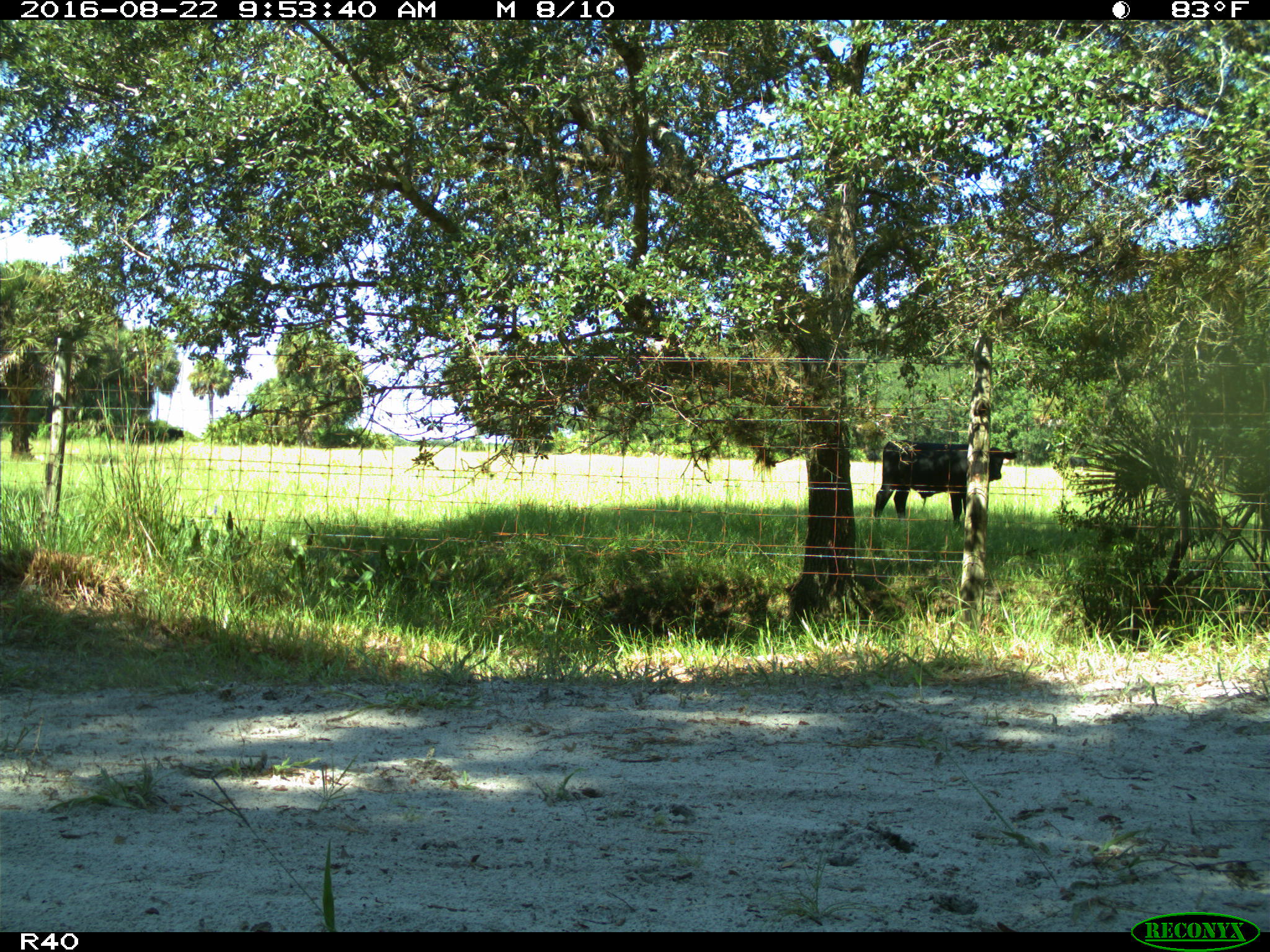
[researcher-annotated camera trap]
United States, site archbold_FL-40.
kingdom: Animalia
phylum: Chordata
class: Mammalia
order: Artiodactyla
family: Bovidae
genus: Bos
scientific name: Bos taurus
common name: domestic cow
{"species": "Bos taurus (domestic cow)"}